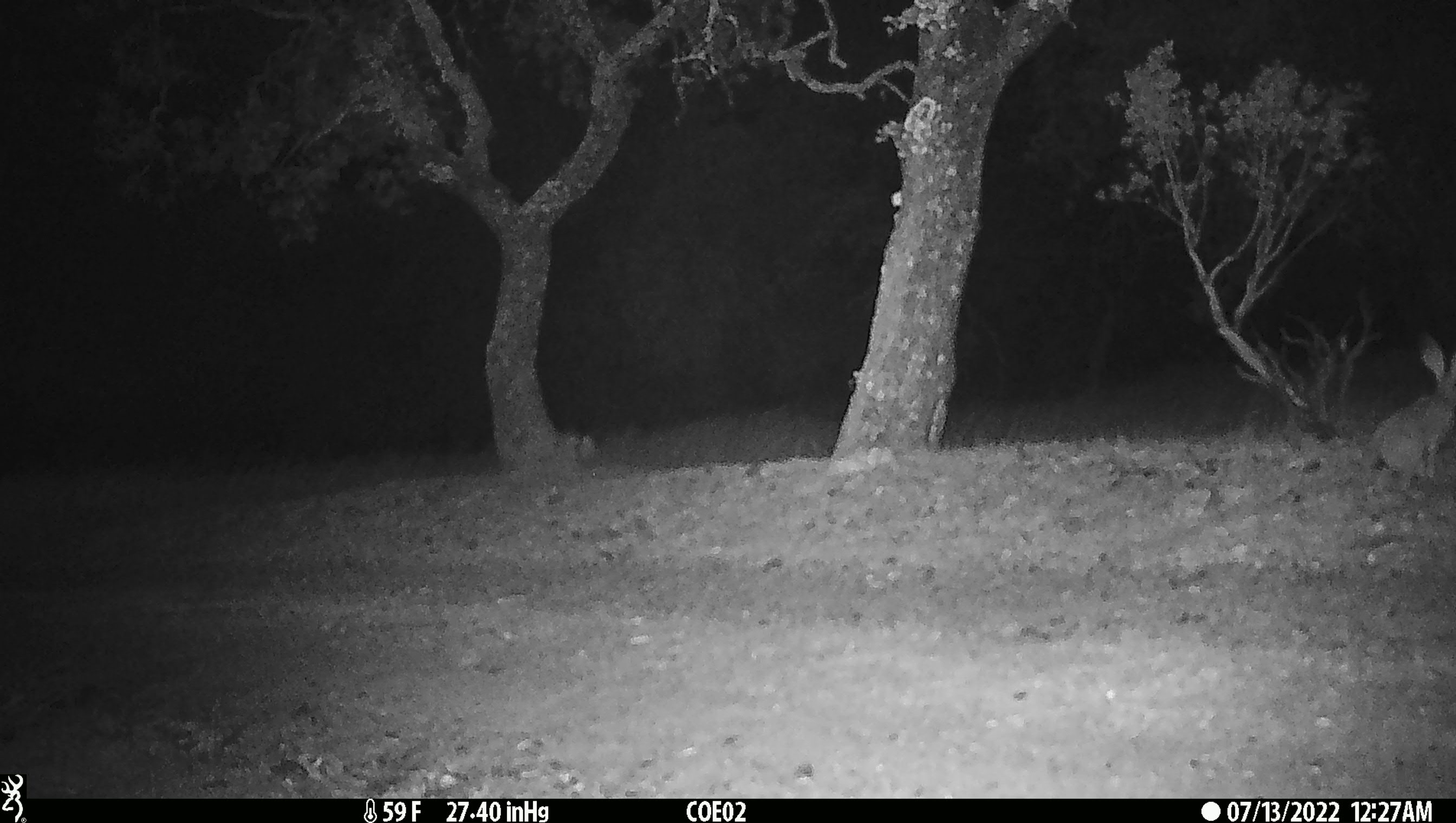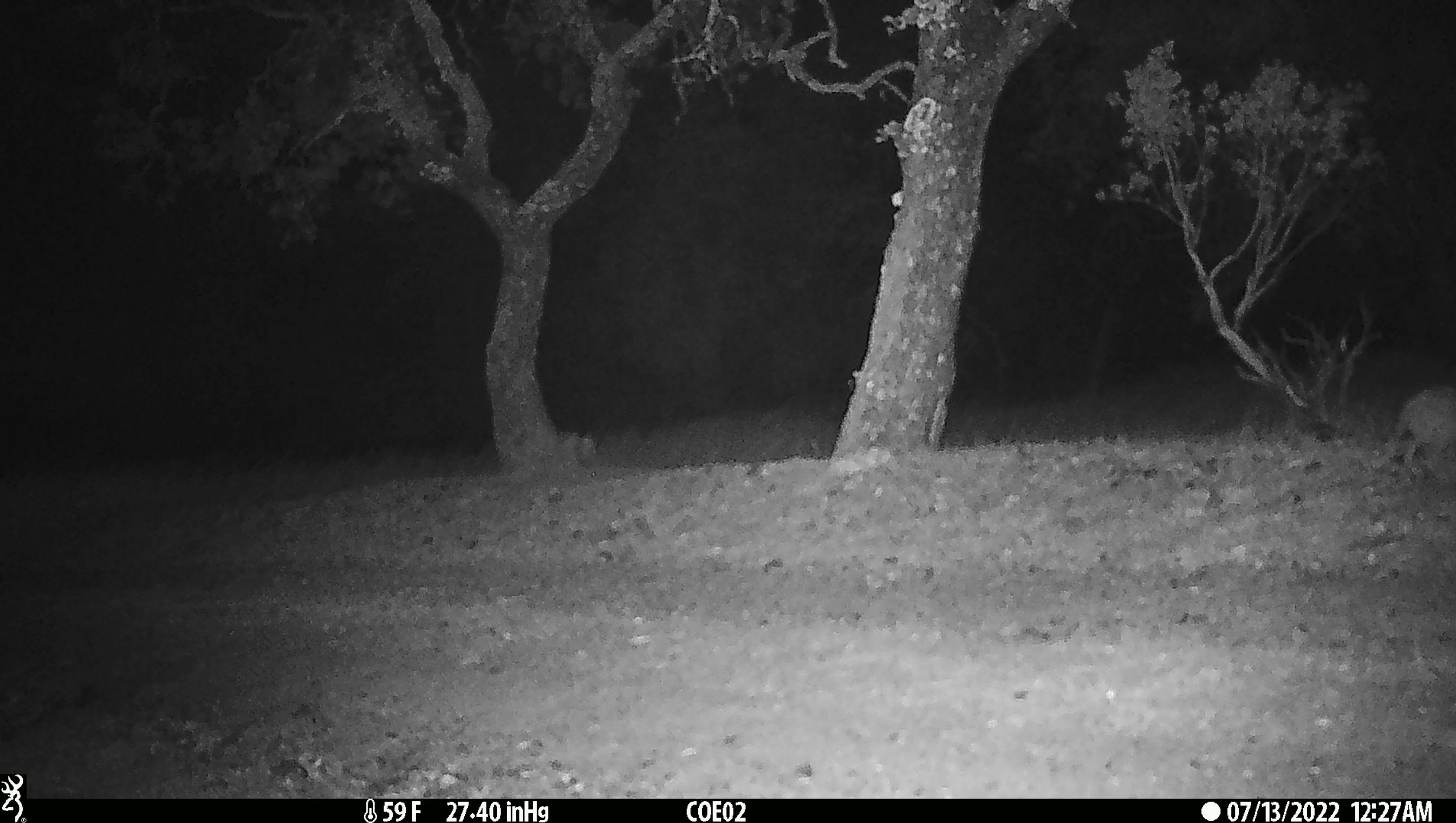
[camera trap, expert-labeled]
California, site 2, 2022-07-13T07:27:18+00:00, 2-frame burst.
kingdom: Animalia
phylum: Chordata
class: Mammalia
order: Lagomorpha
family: Leporidae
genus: Lepus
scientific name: Lepus californicus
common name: black-tailed jackrabbit